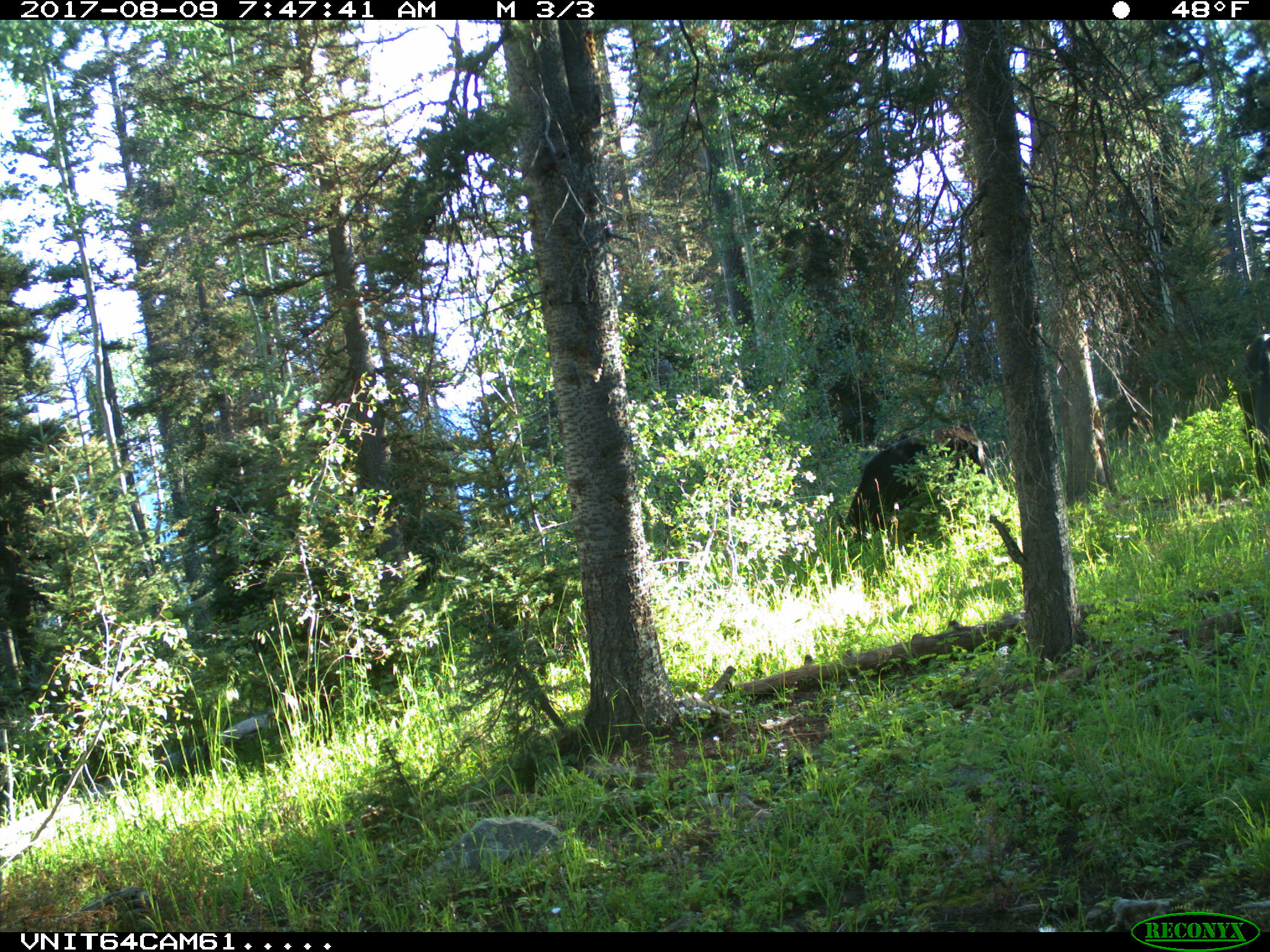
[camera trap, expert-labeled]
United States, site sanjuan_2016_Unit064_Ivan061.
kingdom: Animalia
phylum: Chordata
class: Mammalia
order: Artiodactyla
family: Bovidae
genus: Bos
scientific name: Bos taurus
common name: domestic cow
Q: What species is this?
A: Bos taurus (domestic cow).